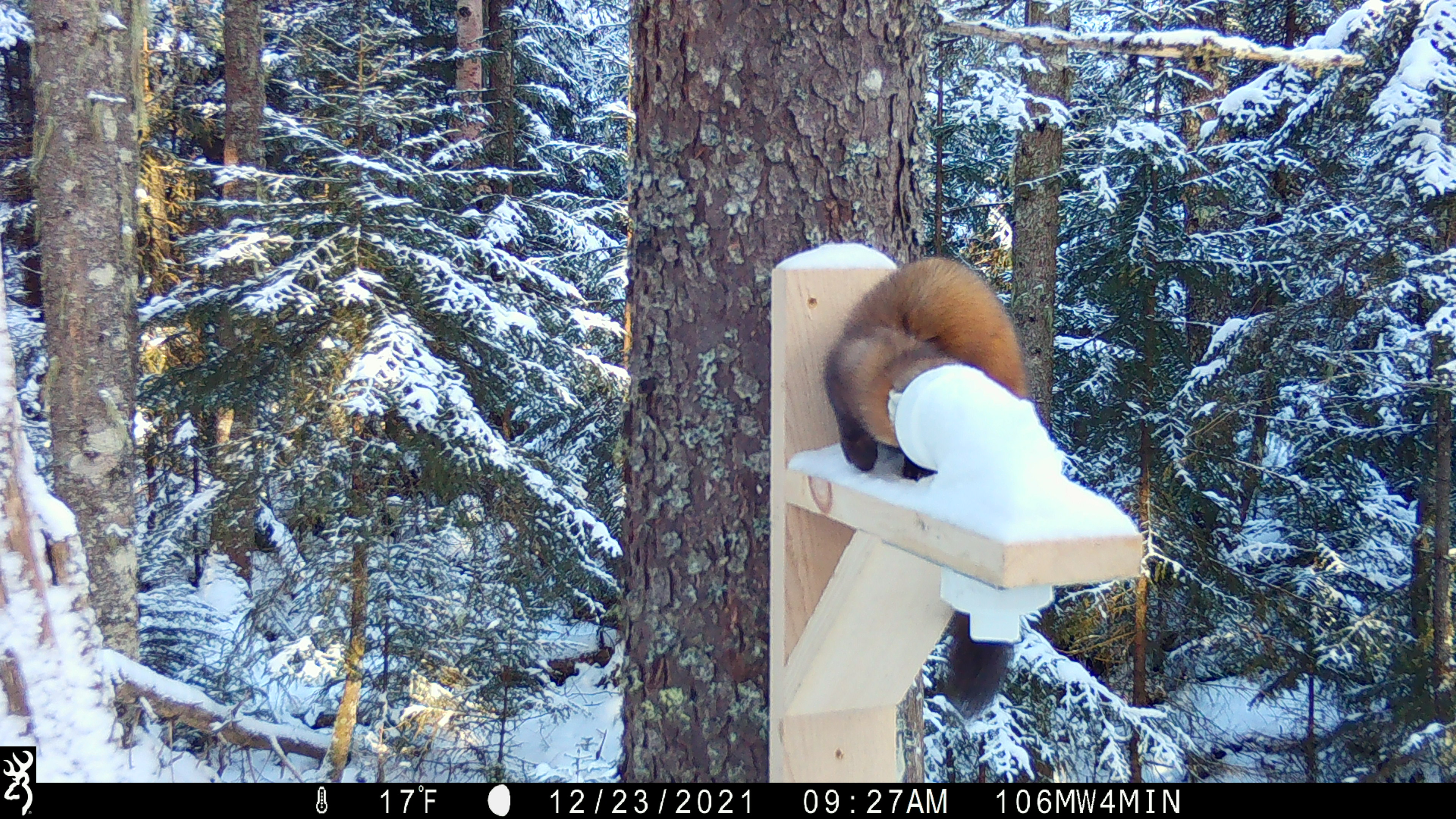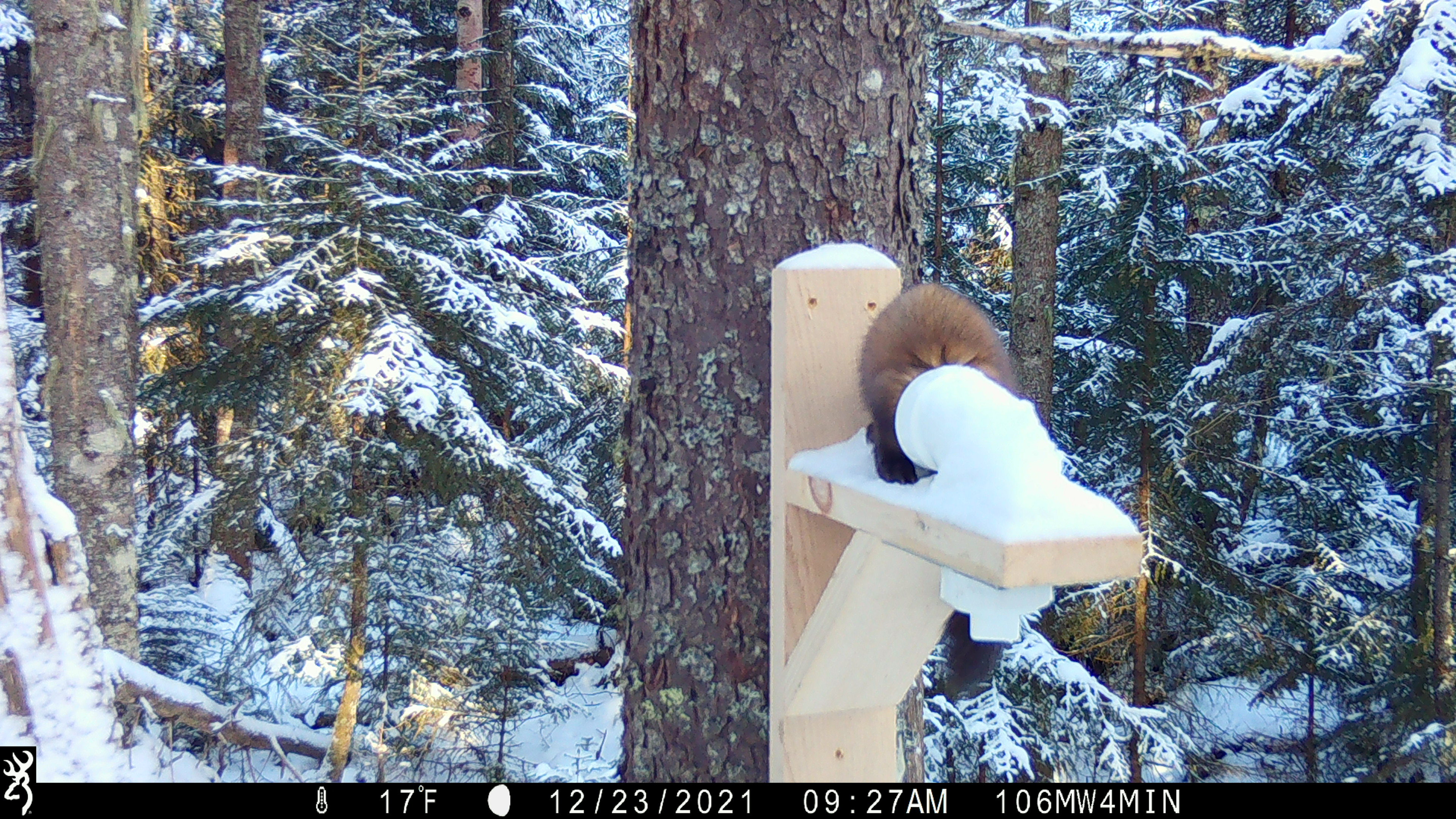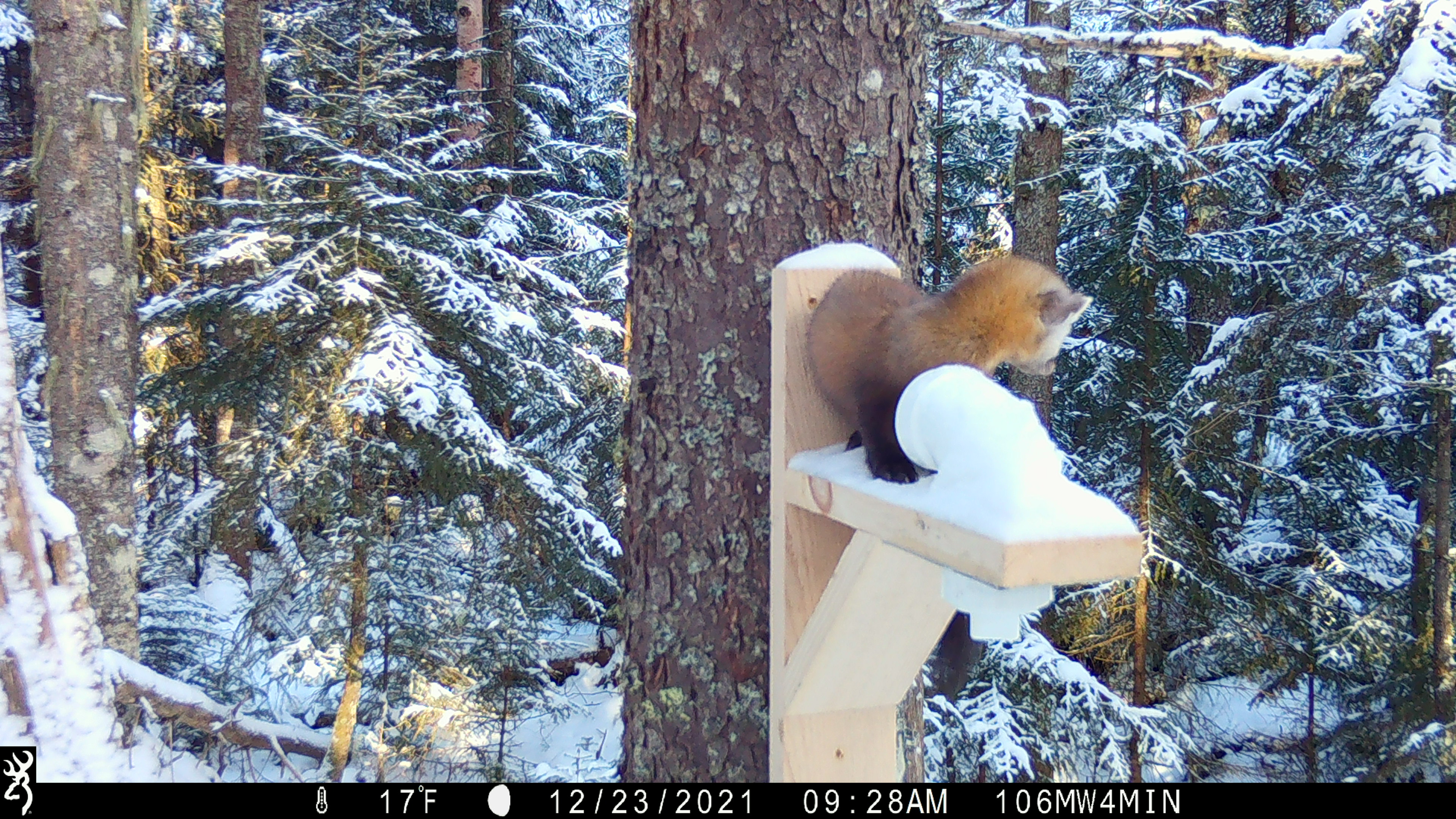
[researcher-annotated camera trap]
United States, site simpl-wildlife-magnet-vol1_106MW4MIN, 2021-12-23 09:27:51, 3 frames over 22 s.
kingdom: Animalia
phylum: Chordata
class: Mammalia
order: Carnivora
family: Mustelidae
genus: Martes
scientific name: Martes americana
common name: american marten